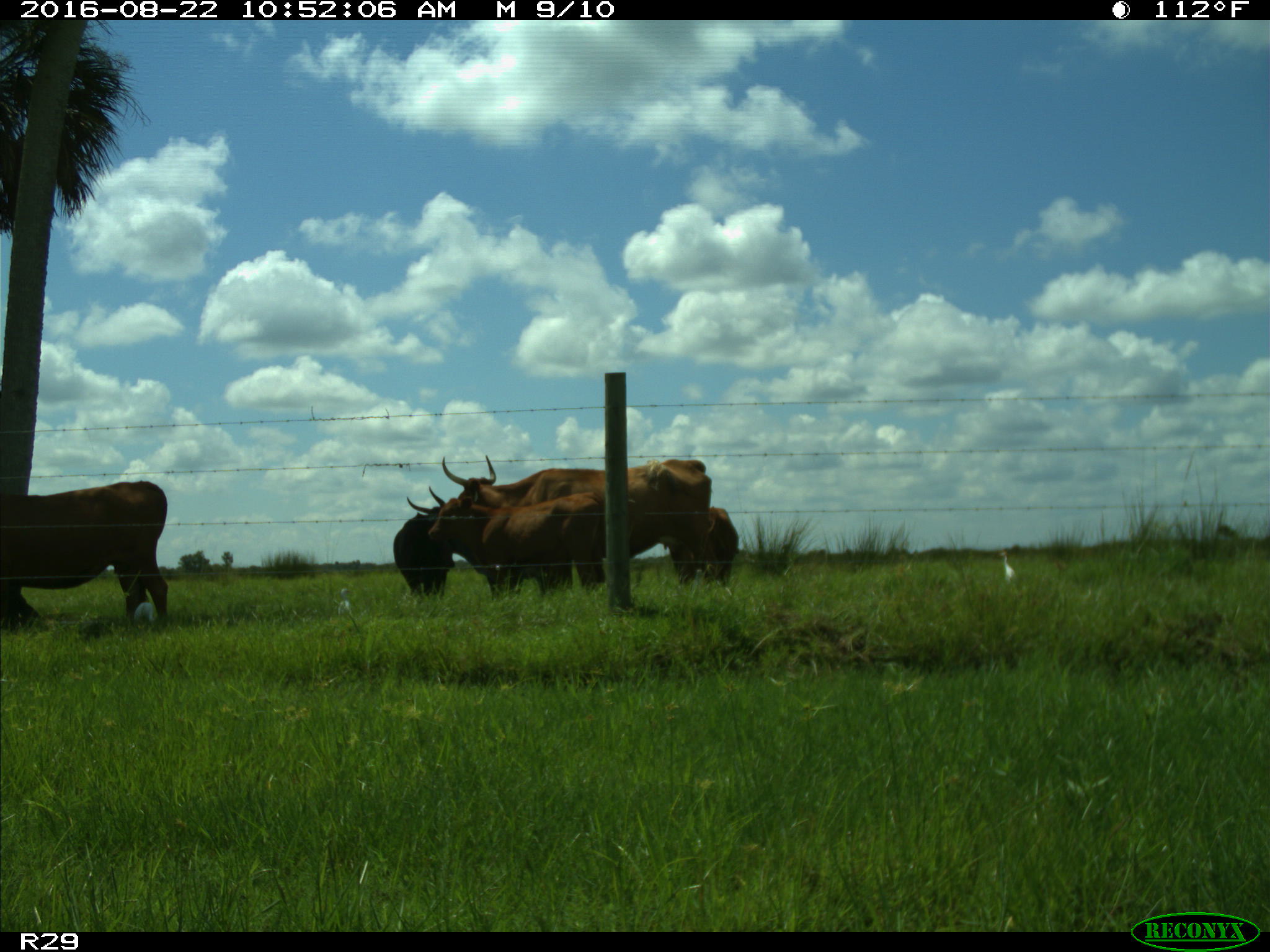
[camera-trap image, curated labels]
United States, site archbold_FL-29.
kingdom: Animalia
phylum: Chordata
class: Mammalia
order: Artiodactyla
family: Bovidae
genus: Bos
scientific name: Bos taurus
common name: domestic cow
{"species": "Bos taurus (domestic cow)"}